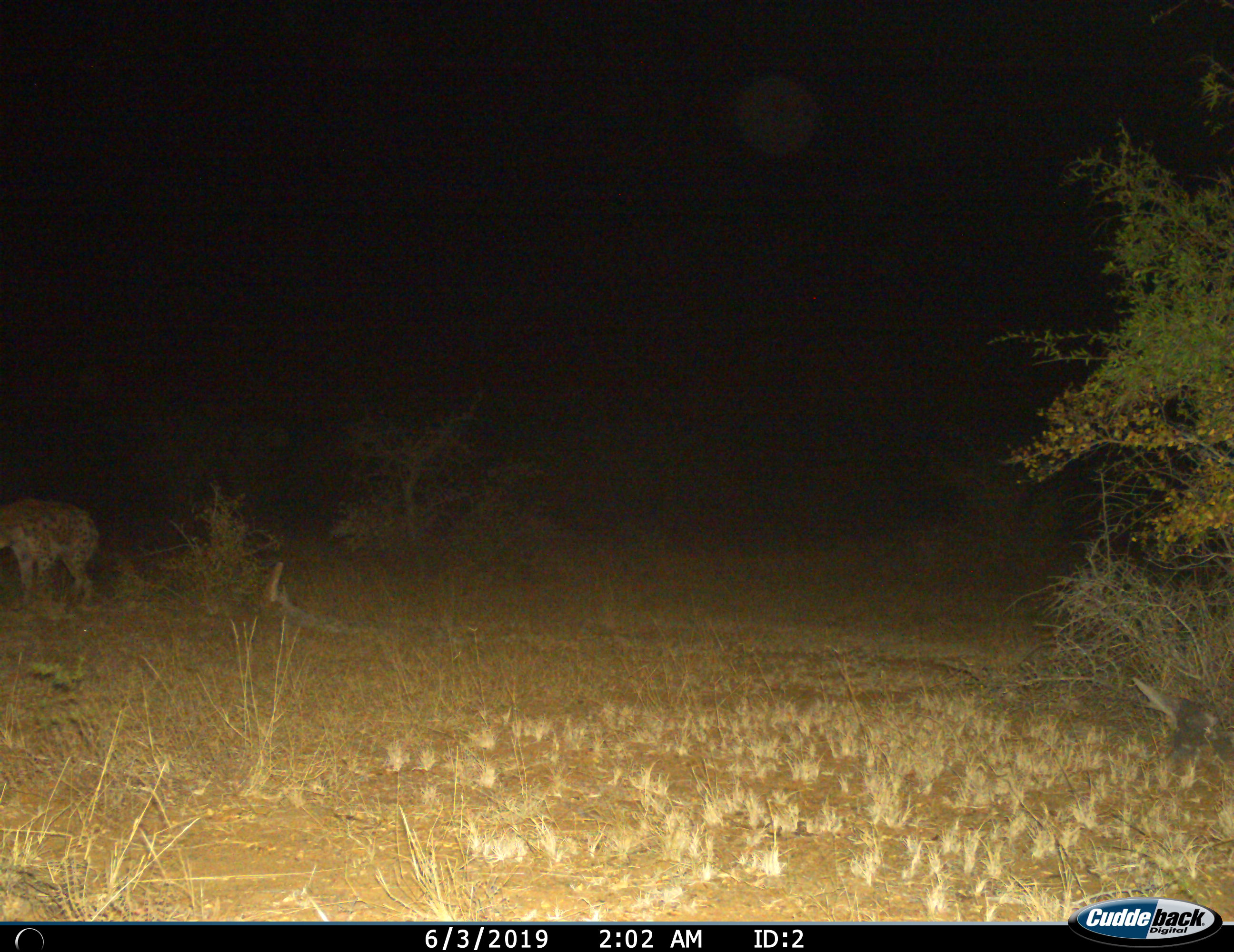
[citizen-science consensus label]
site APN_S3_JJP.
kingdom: Animalia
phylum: Chordata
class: Mammalia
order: Carnivora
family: Hyaenidae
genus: Crocuta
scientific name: Crocuta crocuta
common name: spotted hyena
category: hyenaspotted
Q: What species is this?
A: Hyenaspotted (spotted hyena) (Crocuta crocuta).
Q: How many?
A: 1.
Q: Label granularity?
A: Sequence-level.